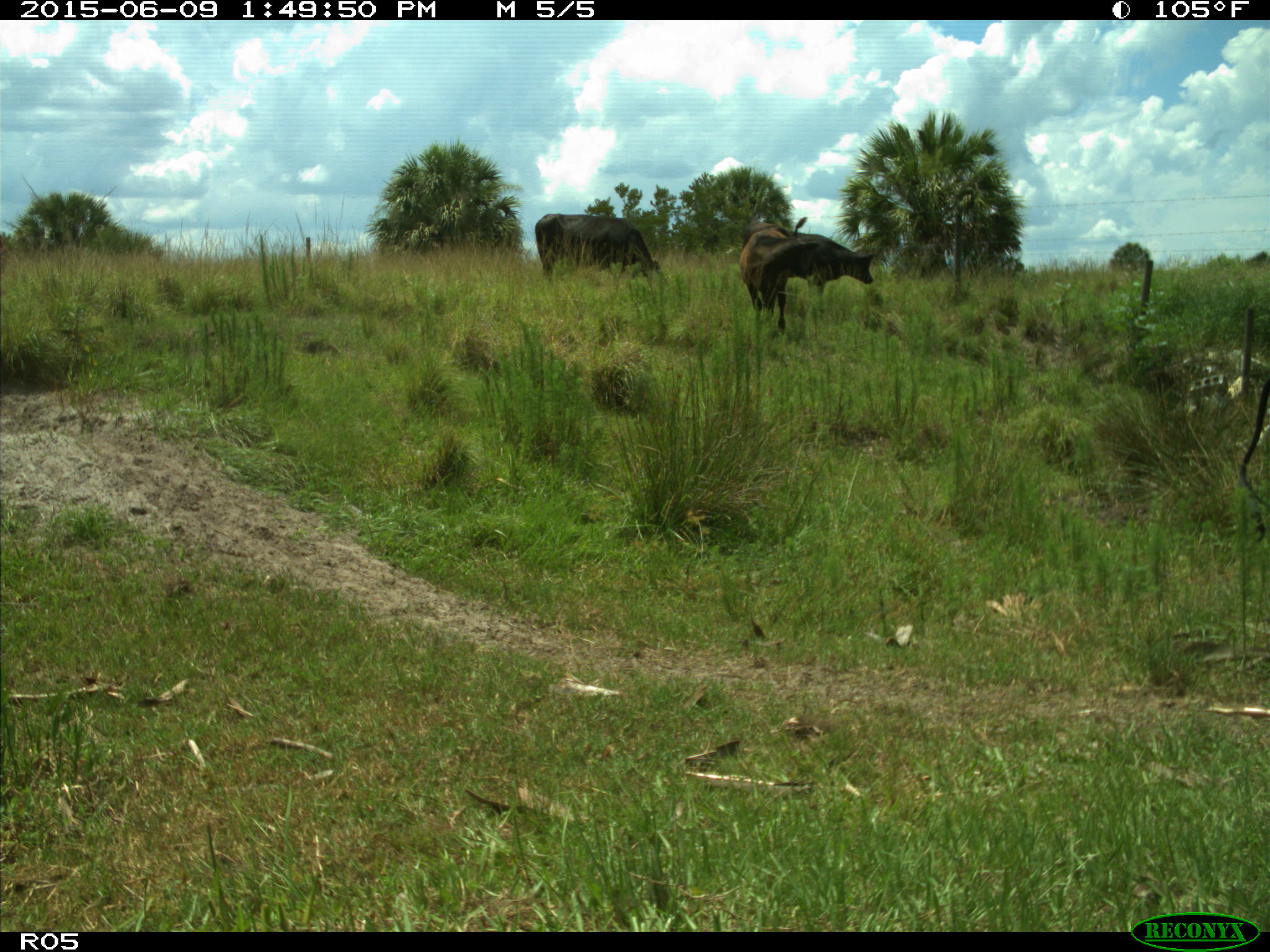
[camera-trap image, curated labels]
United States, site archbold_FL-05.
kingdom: Animalia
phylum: Chordata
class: Mammalia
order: Artiodactyla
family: Bovidae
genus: Bos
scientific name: Bos taurus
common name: domestic cow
Bos taurus (domestic cow).